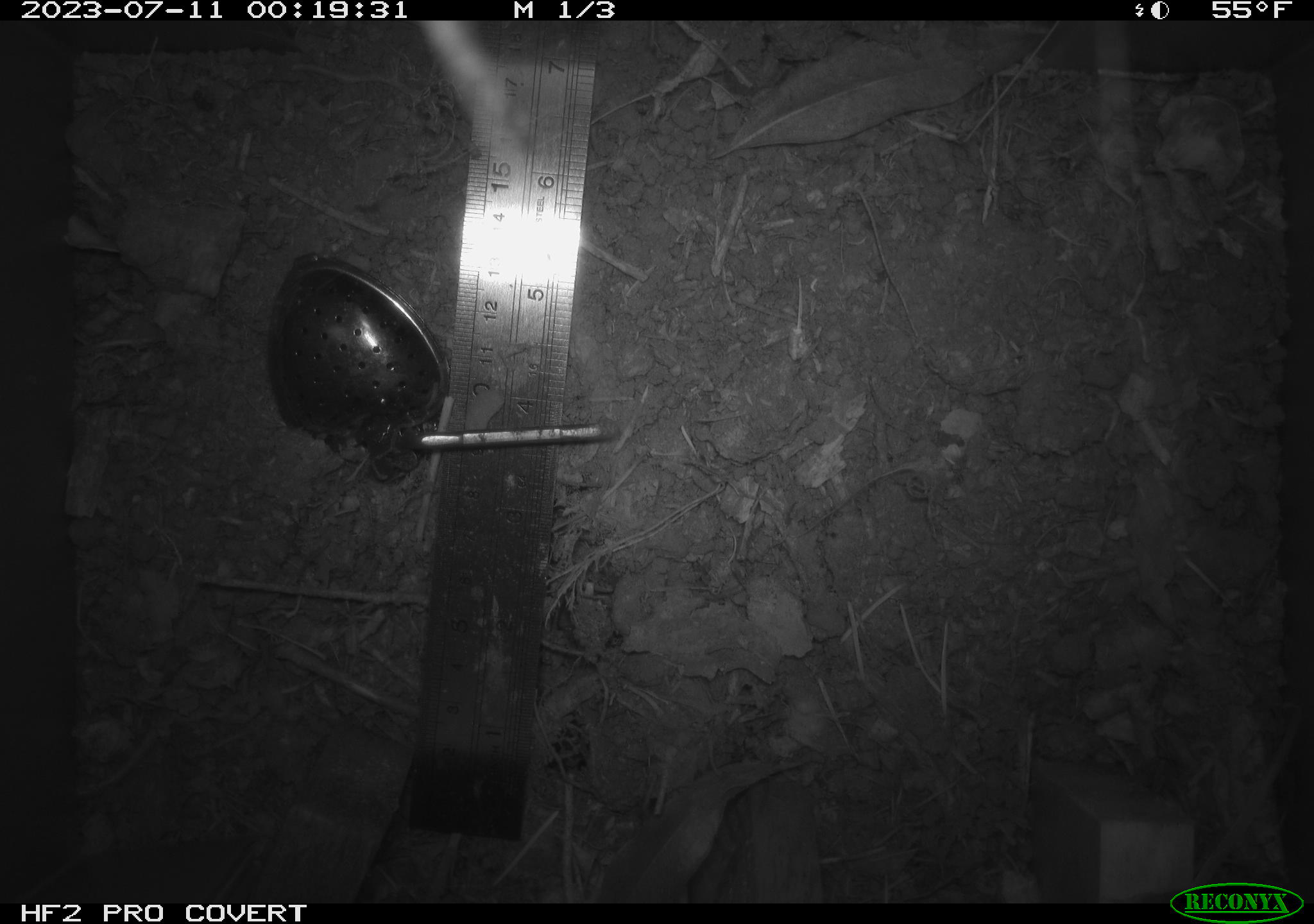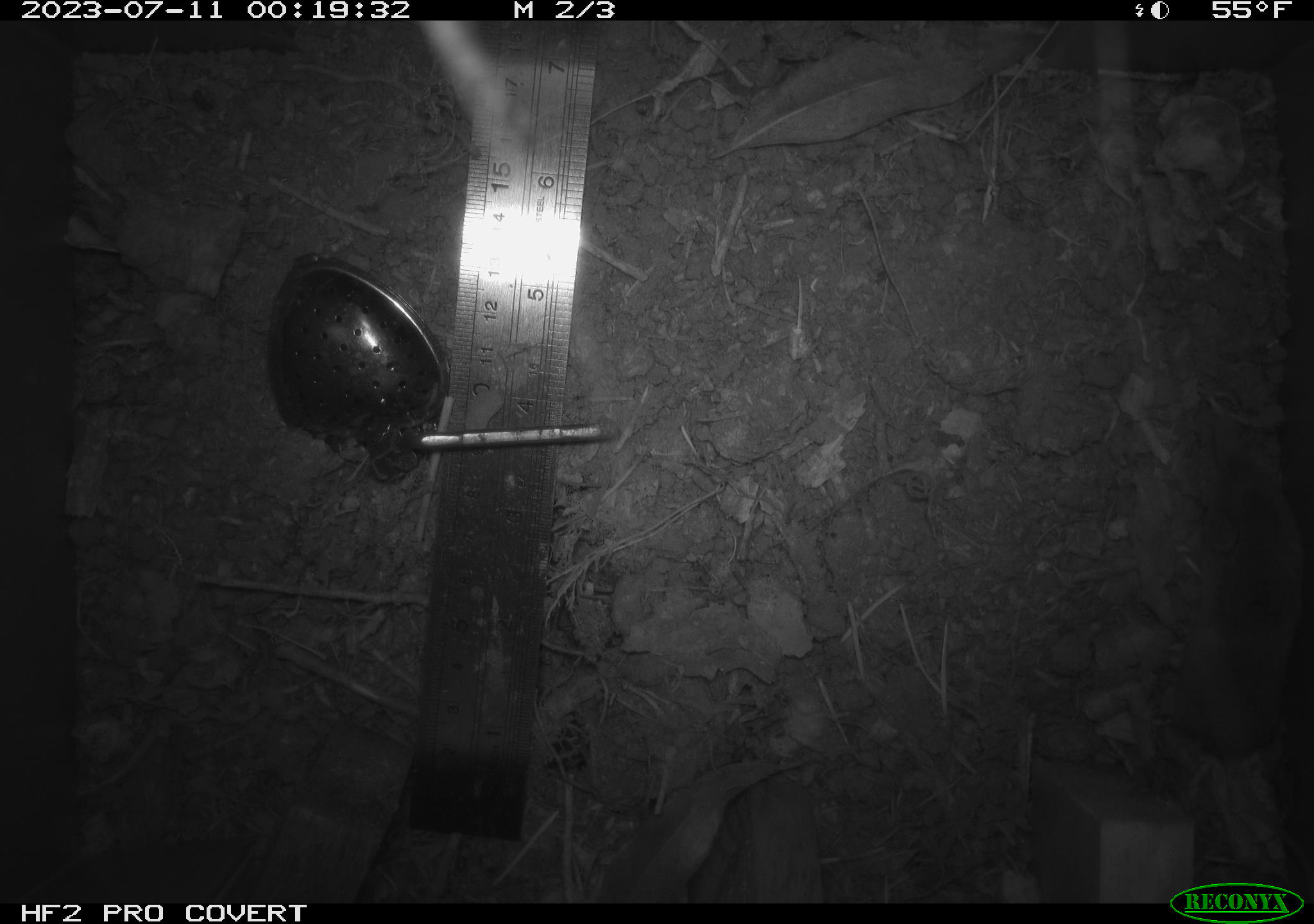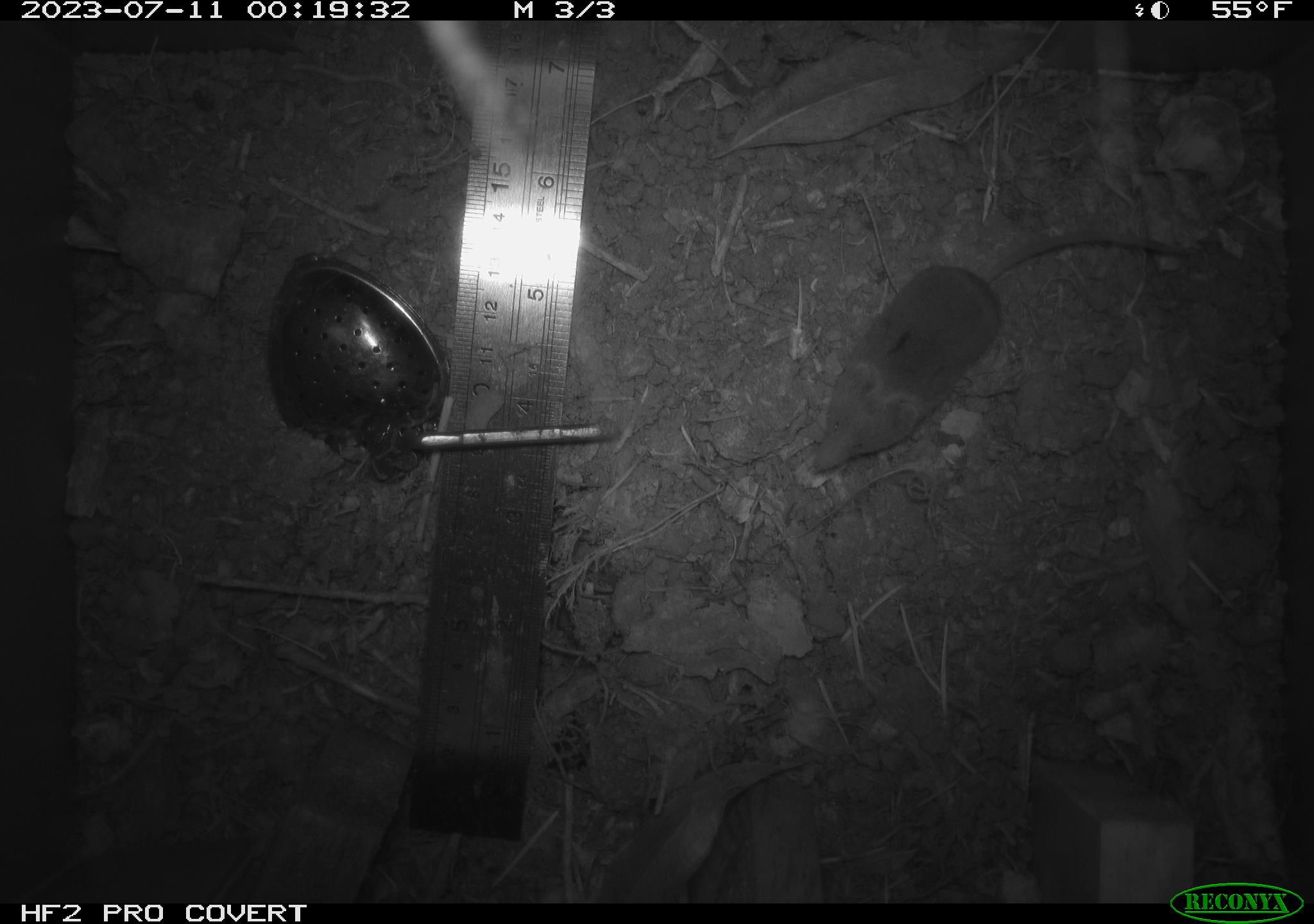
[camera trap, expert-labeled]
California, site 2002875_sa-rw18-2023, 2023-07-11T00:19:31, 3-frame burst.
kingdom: Animalia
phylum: Chordata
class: Mammalia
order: Eulipotyphla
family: Soricidae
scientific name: Soricidae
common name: shrews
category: soricidae family